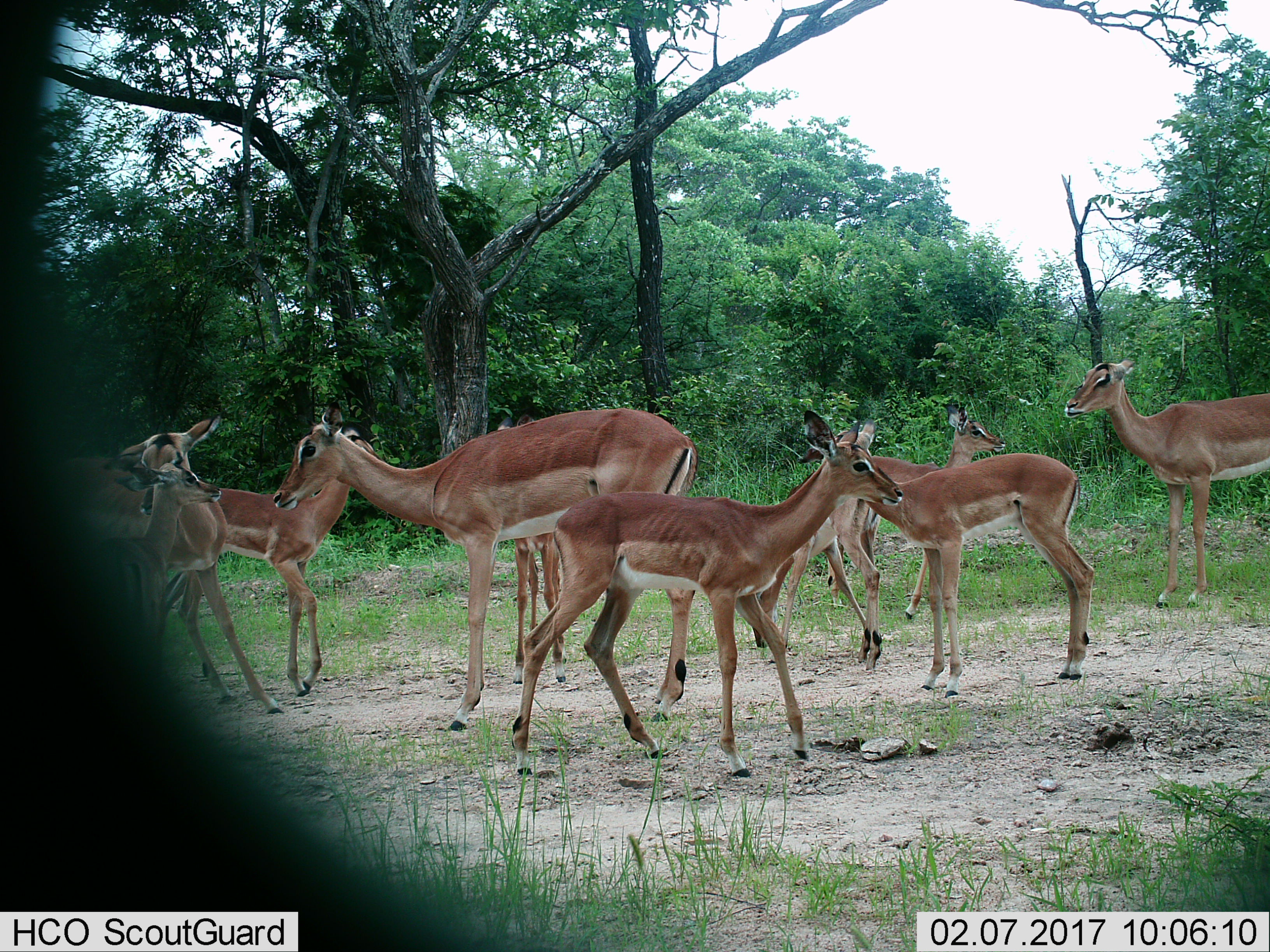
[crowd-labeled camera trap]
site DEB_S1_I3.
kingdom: Animalia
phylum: Chordata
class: Mammalia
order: Artiodactyla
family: Bovidae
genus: Aepyceros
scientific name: Aepyceros melampus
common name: impala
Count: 10.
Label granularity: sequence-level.